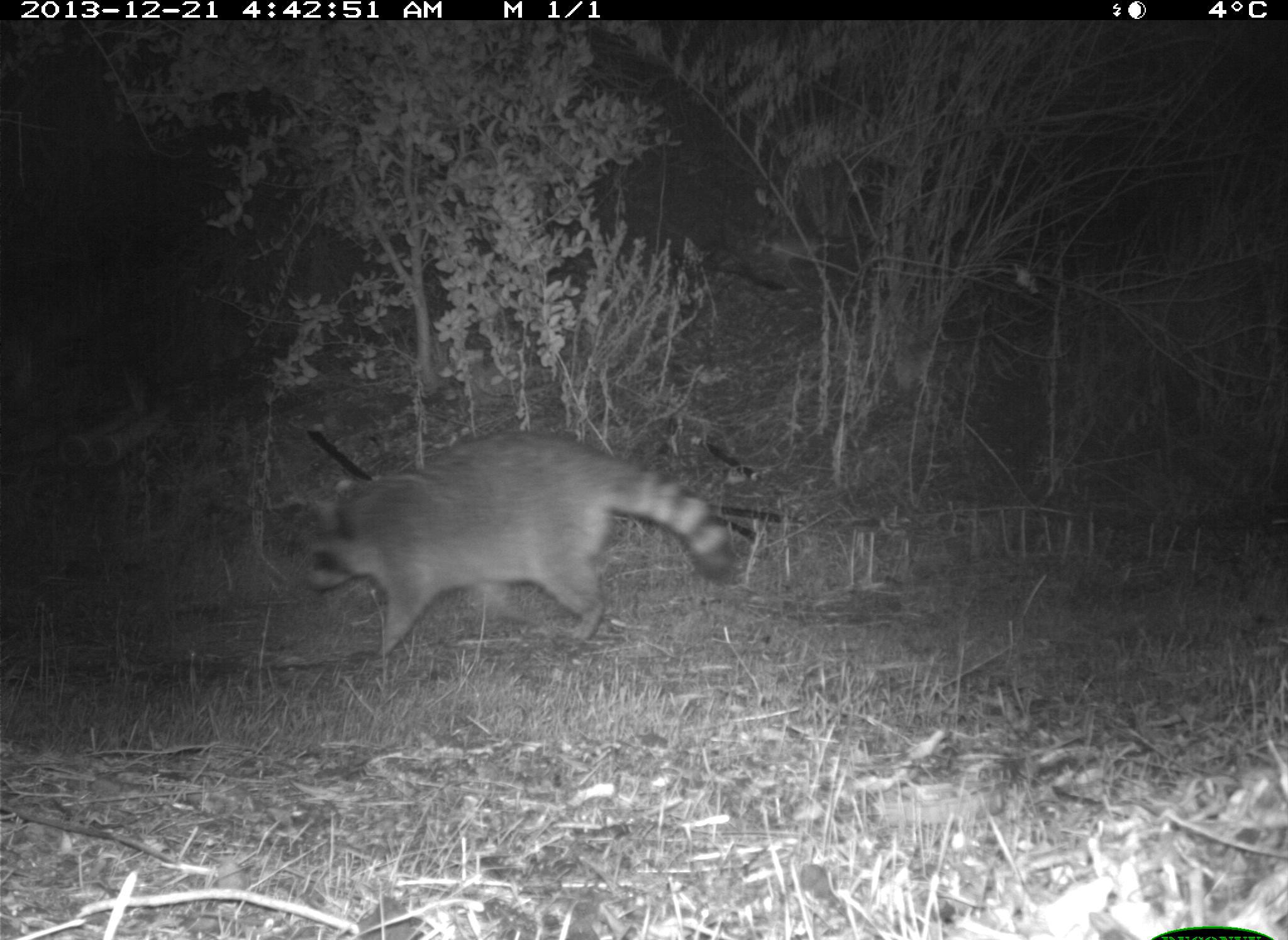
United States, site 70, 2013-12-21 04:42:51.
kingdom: Animalia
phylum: Chordata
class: Mammalia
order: Carnivora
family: Procyonidae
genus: Procyon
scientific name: Procyon lotor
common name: raccoon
Raccoon (Procyon lotor).